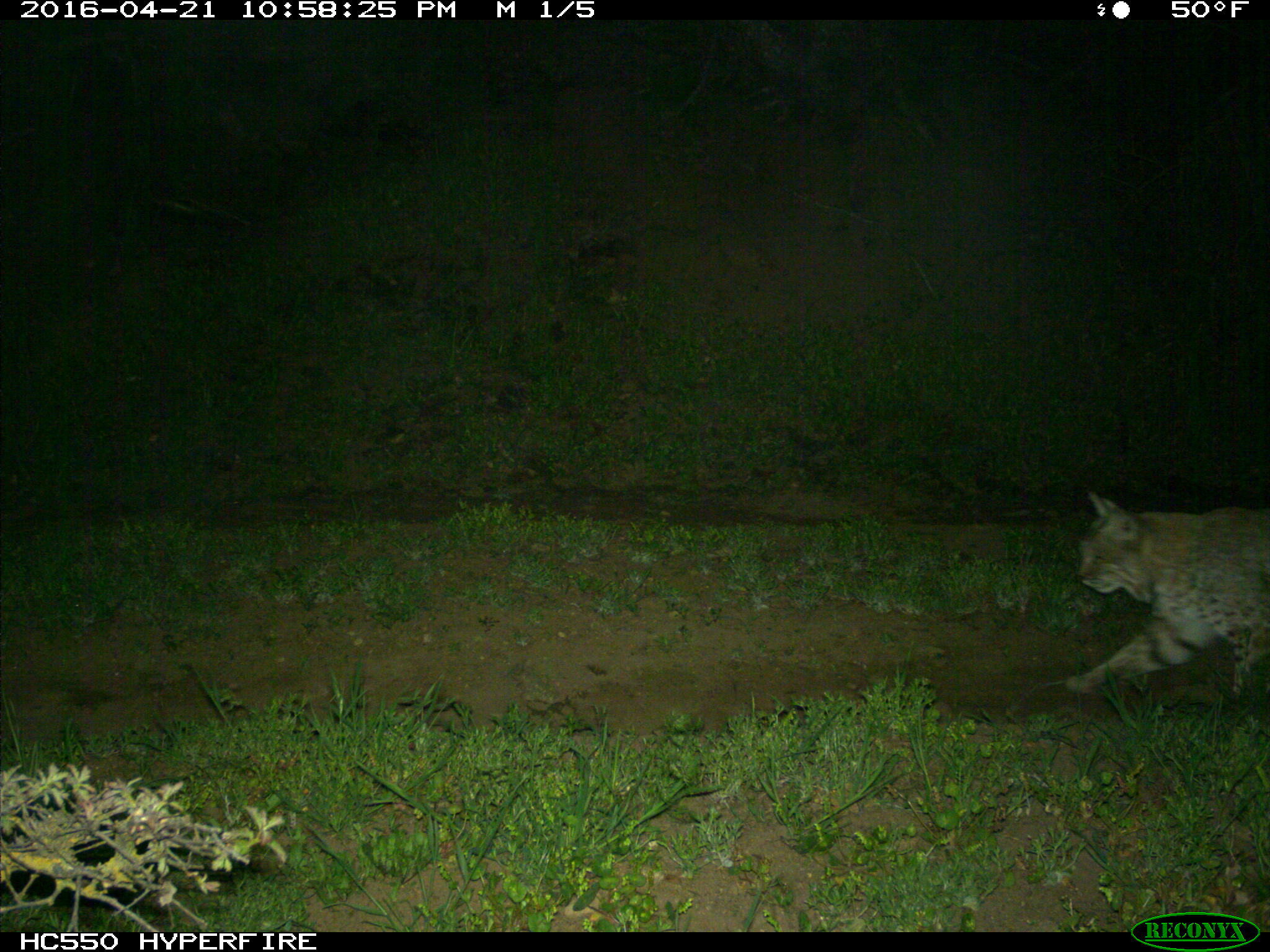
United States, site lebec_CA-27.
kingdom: Animalia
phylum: Chordata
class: Mammalia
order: Carnivora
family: Felidae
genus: Lynx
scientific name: Lynx rufus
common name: bobcat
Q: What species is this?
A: Lynx rufus (bobcat).